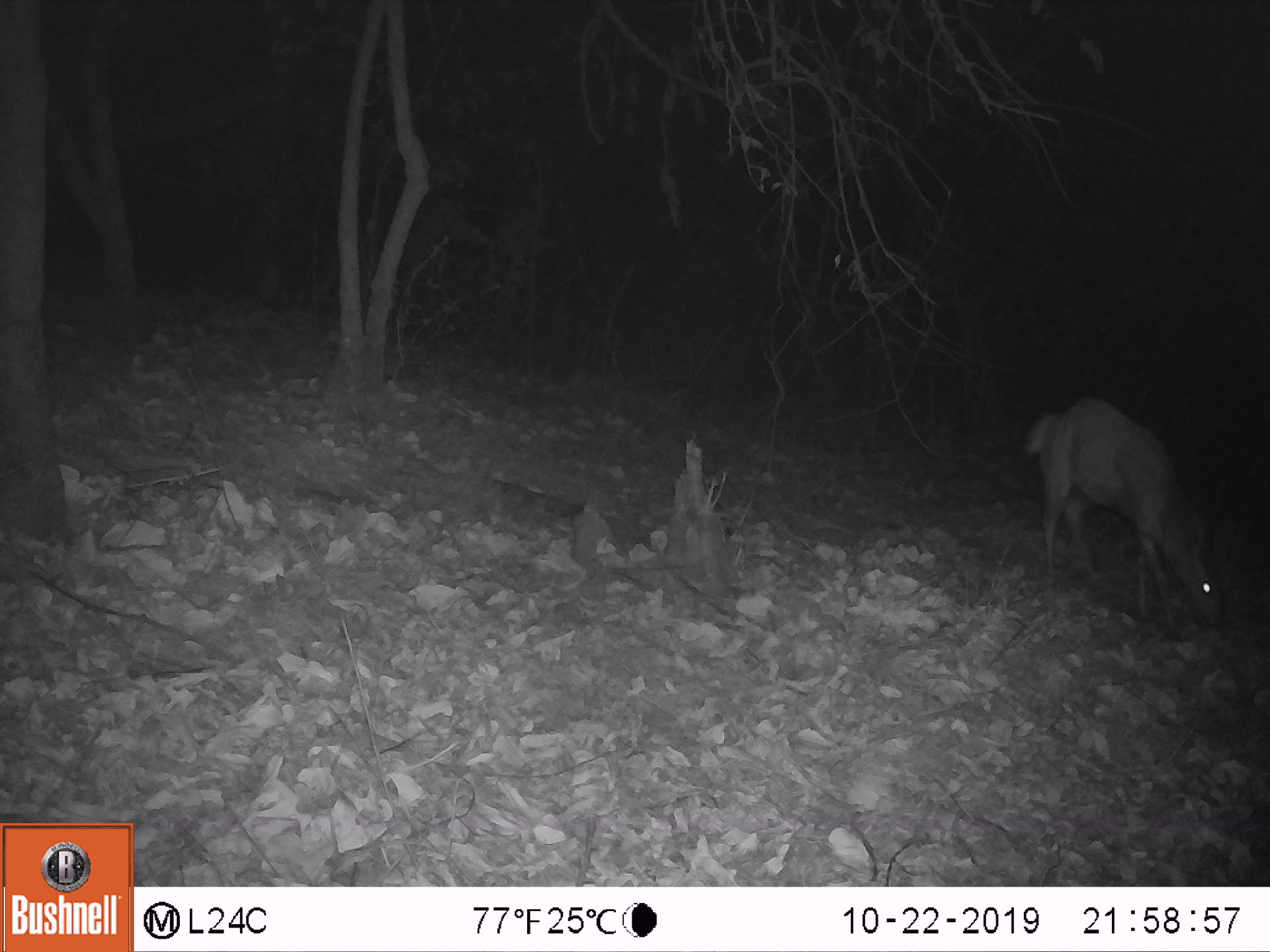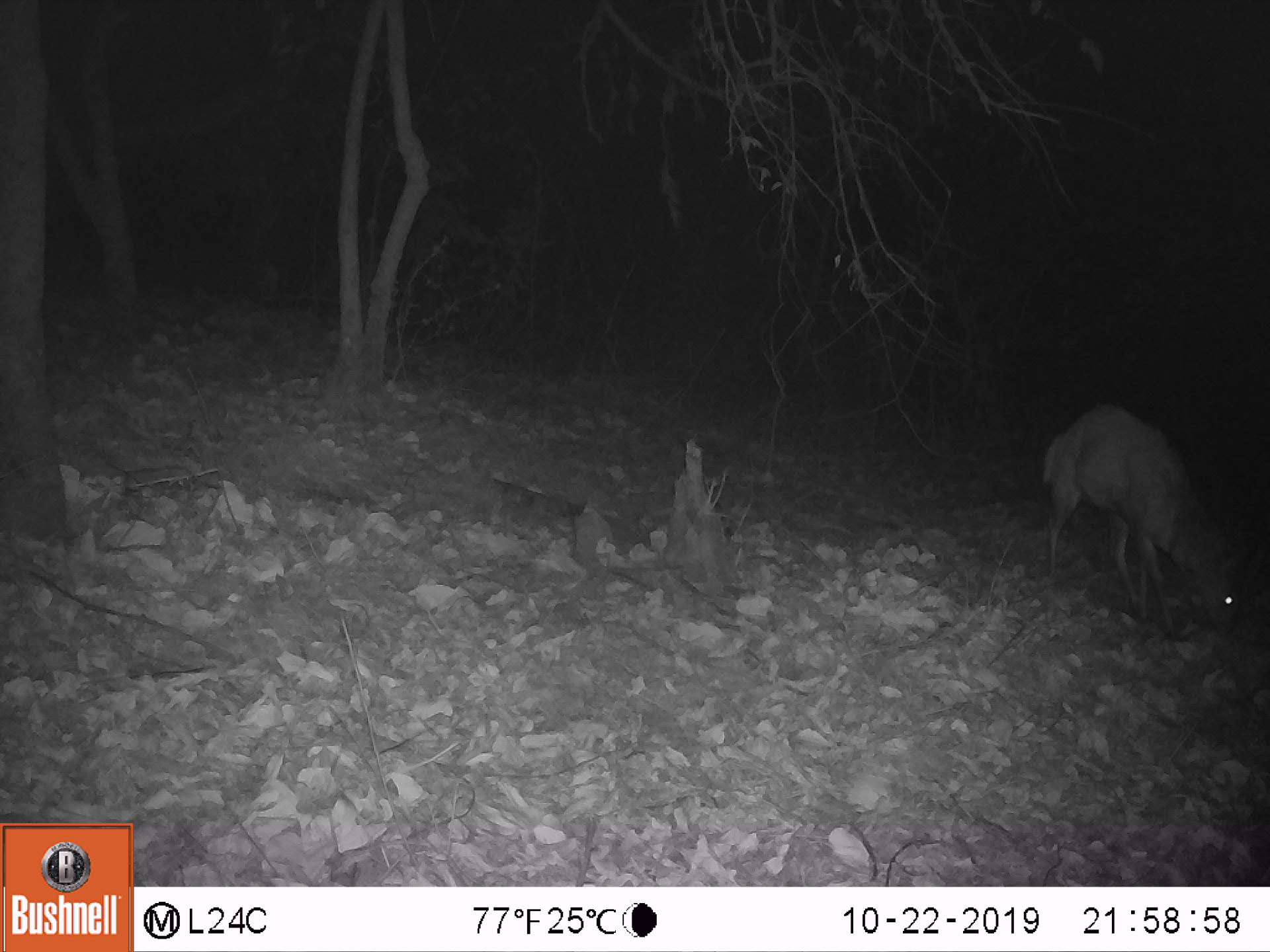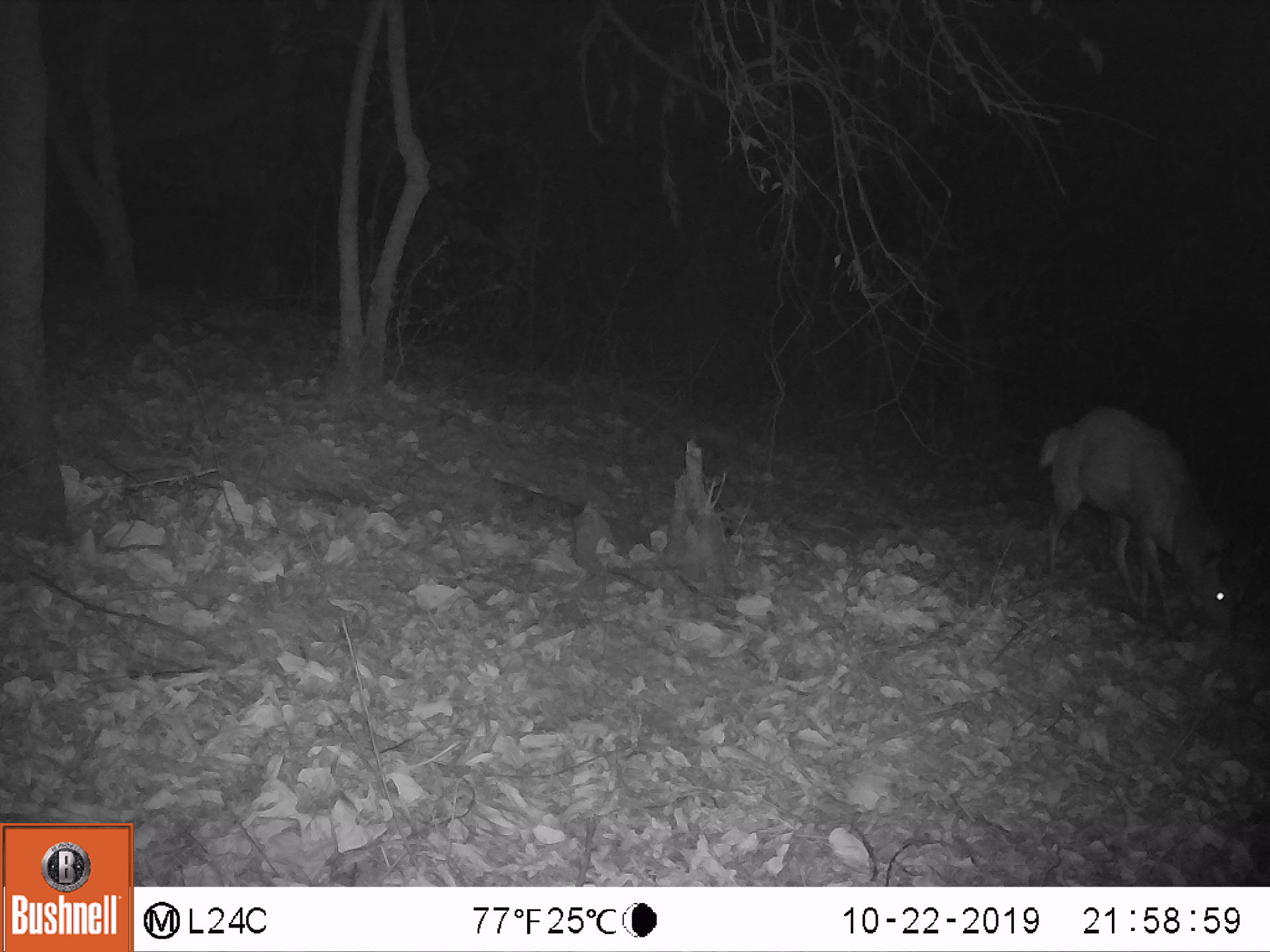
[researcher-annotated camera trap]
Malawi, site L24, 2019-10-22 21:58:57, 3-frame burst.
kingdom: Animalia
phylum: Chordata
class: Mammalia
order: Artiodactyla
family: Bovidae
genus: Tragelaphus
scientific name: Tragelaphus sylvaticus sylvaticus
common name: cape bushbuck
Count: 1.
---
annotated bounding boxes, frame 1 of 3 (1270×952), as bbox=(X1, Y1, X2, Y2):
cape bushbuck: bbox=(1020, 391, 1224, 623)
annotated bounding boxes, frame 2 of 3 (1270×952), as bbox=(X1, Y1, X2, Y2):
cape bushbuck: bbox=(1034, 401, 1251, 635)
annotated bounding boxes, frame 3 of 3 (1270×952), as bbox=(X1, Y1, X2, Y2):
cape bushbuck: bbox=(1027, 405, 1256, 636)